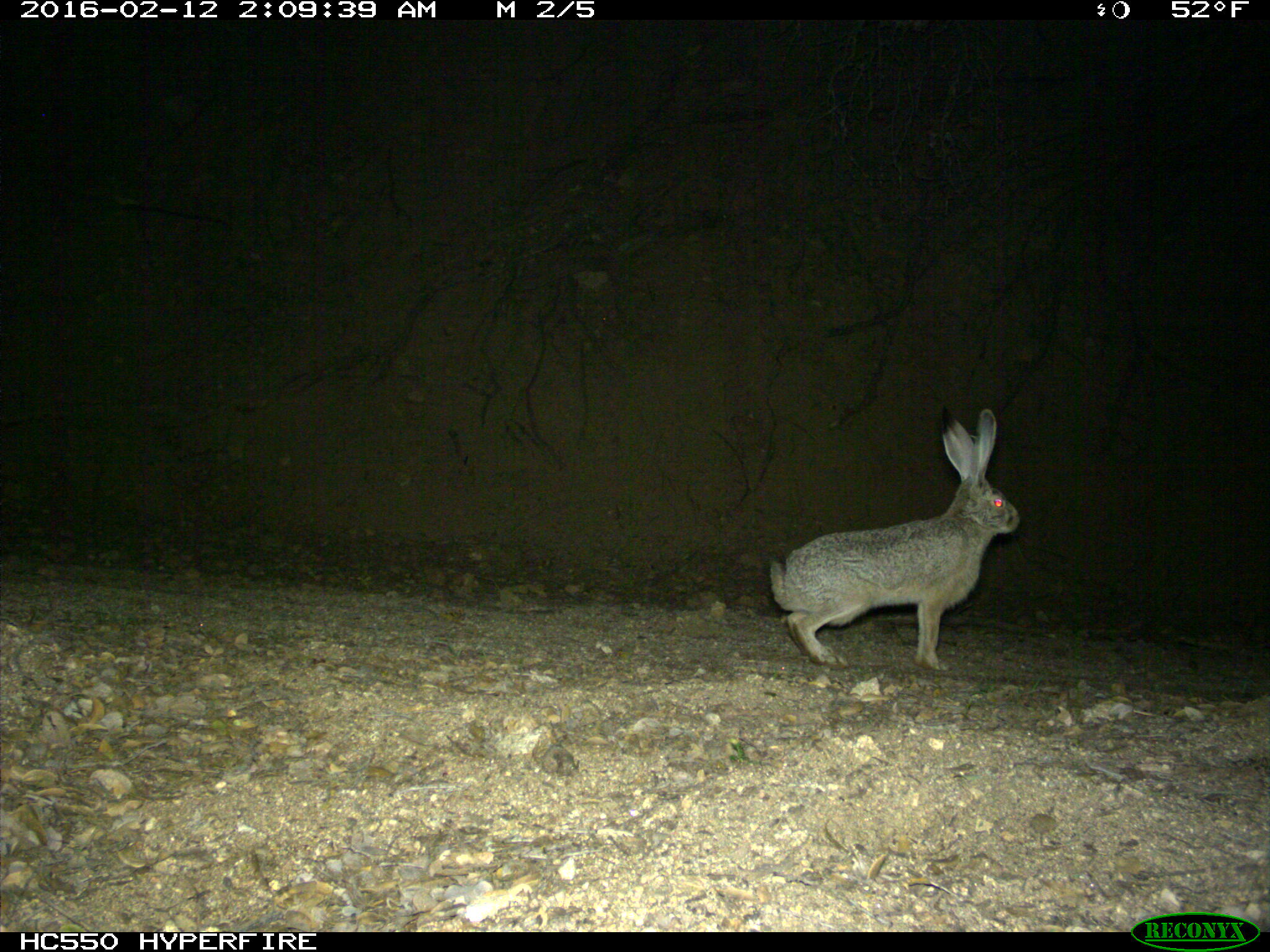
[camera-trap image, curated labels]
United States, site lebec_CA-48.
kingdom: Animalia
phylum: Chordata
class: Mammalia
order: Lagomorpha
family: Leporidae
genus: Lepus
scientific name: Lepus californicus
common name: black-tailed jackrabbit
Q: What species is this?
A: Lepus californicus (black-tailed jackrabbit).